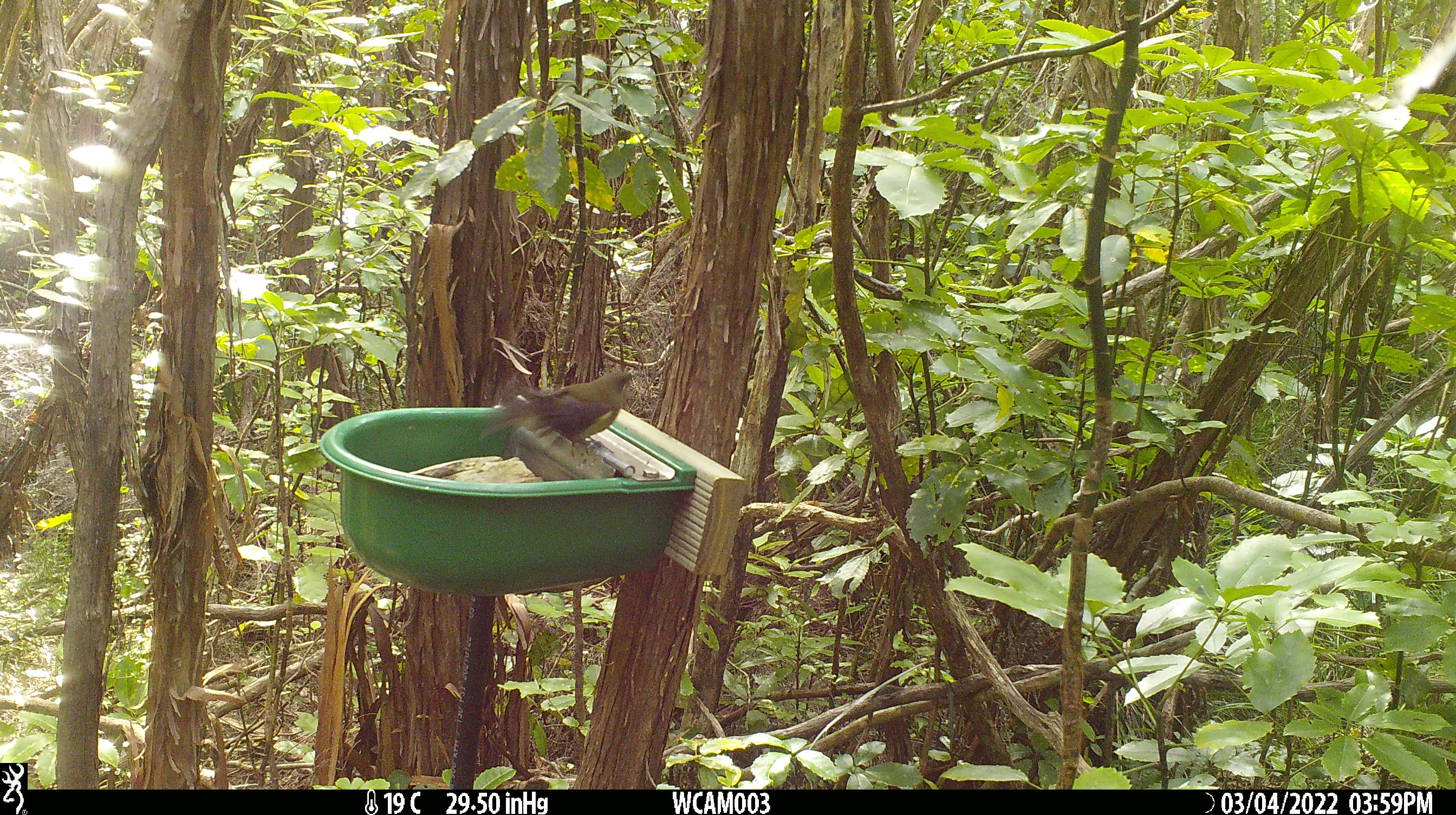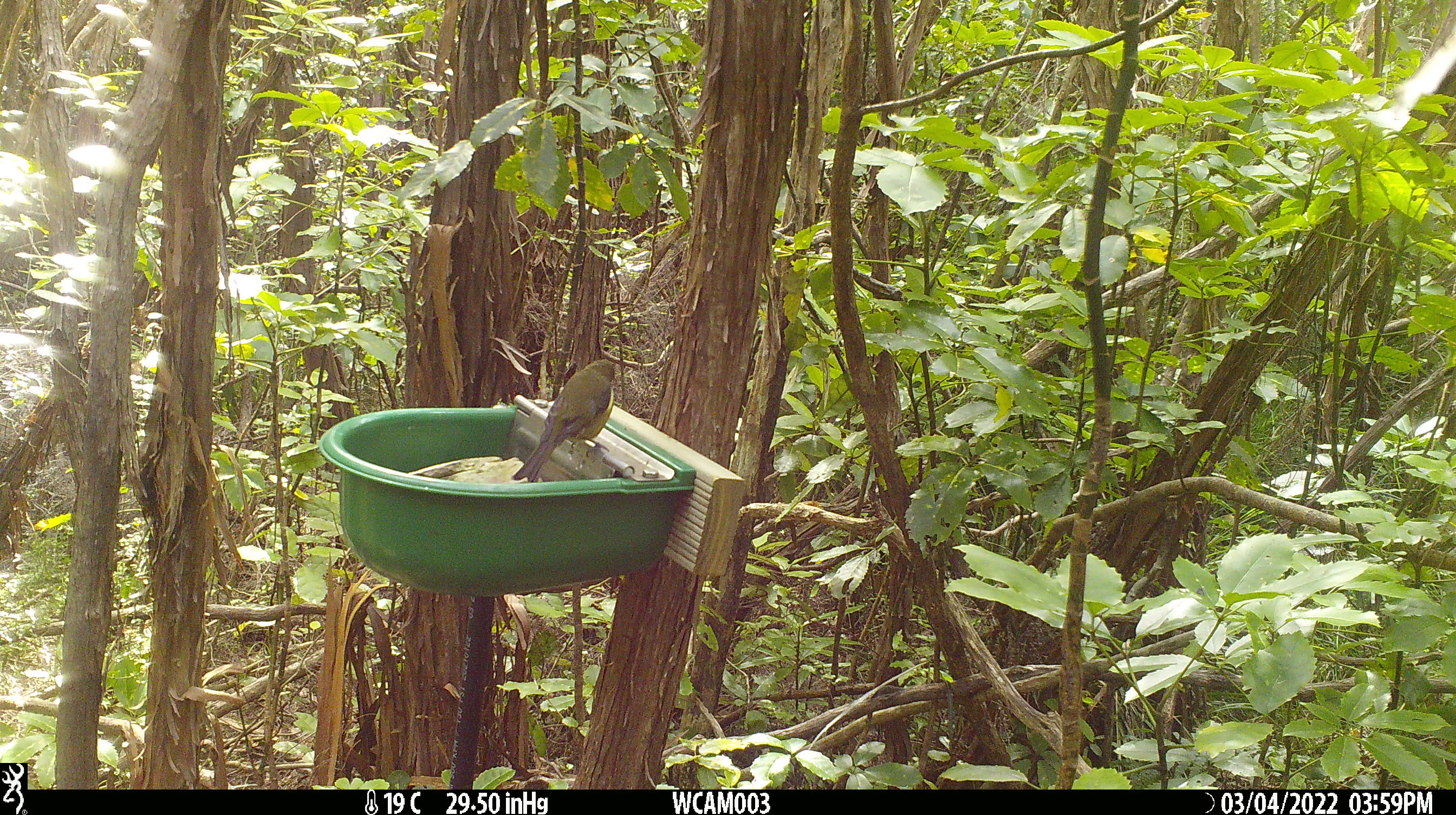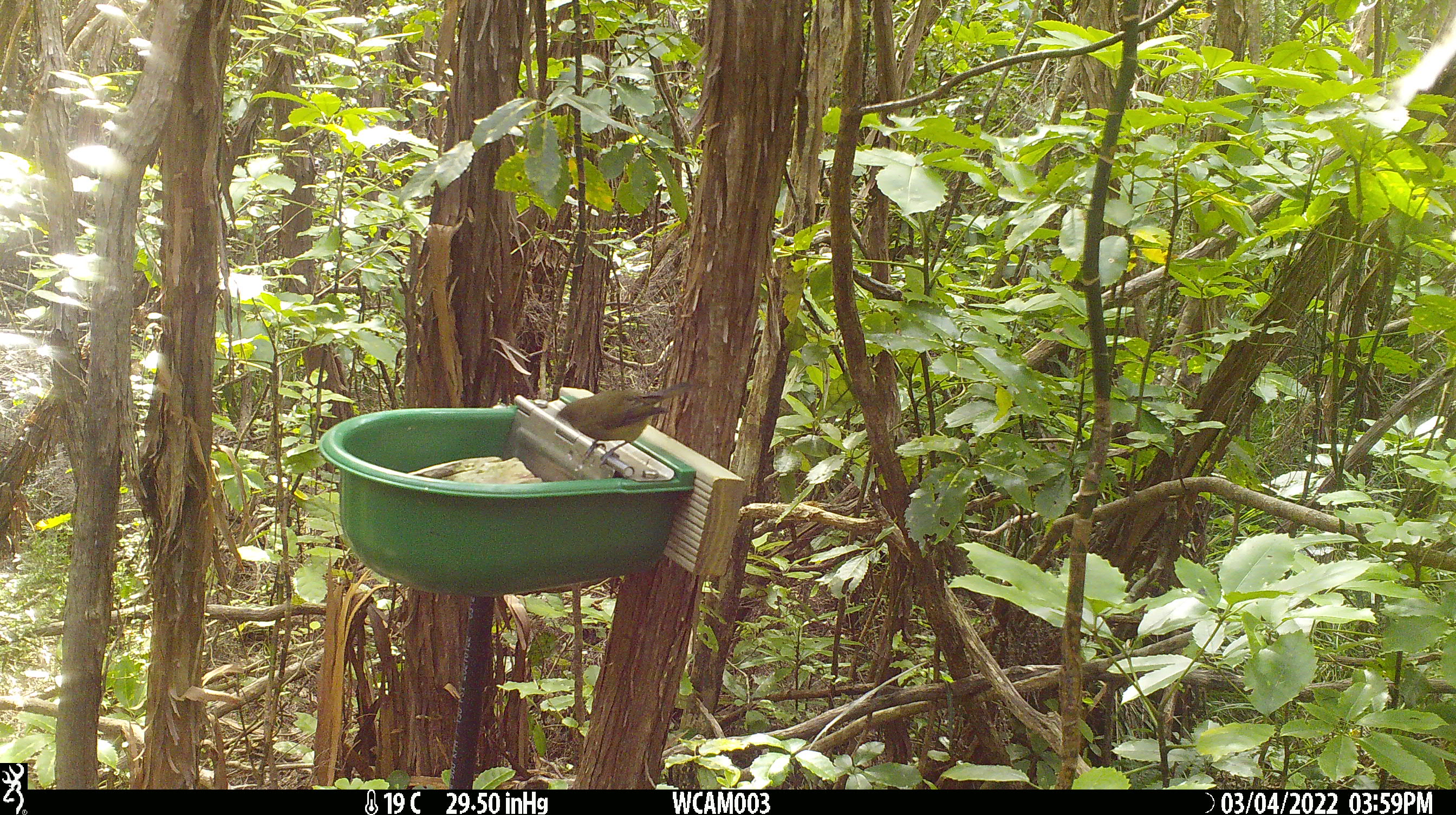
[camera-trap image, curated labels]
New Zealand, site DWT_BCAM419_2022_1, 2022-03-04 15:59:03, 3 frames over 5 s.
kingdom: Animalia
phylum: Chordata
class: Aves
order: Passeriformes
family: Meliphagidae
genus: Anthornis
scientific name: Anthornis melanura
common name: new zealand bellbird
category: bellbird